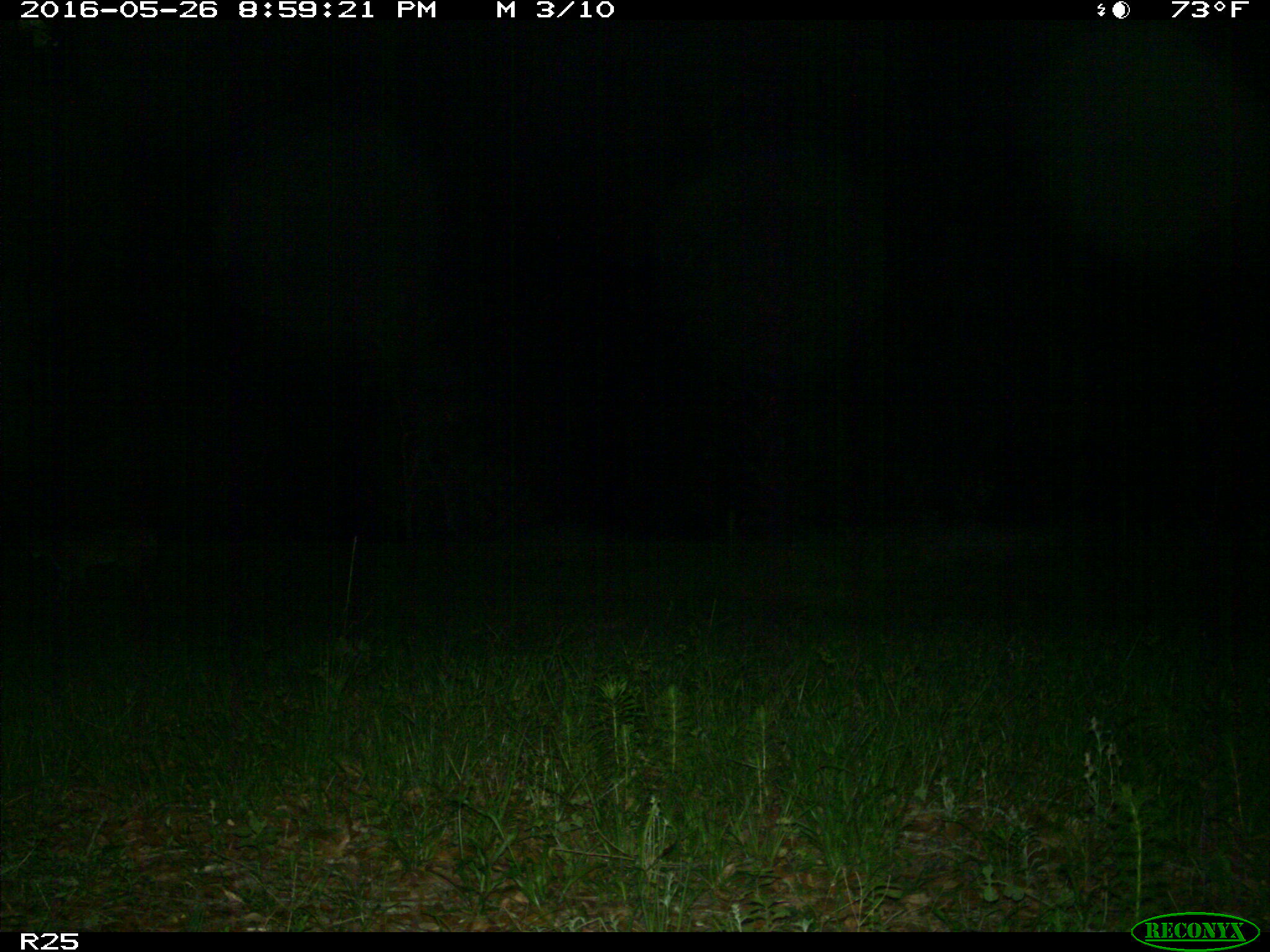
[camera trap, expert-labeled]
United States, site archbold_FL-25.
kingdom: Animalia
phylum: Chordata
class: Mammalia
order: Carnivora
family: Felidae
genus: Lynx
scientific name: Lynx rufus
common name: bobcat